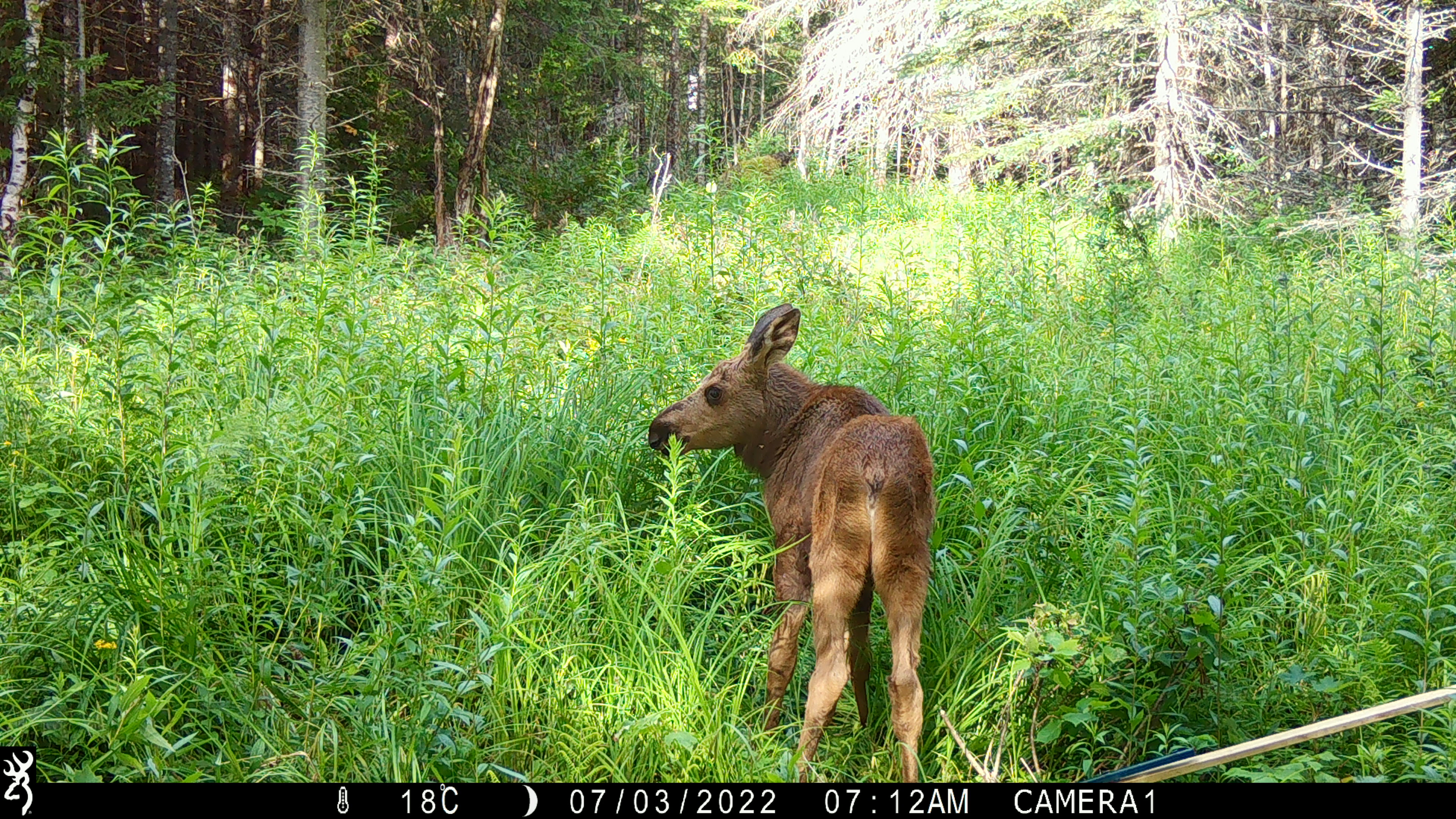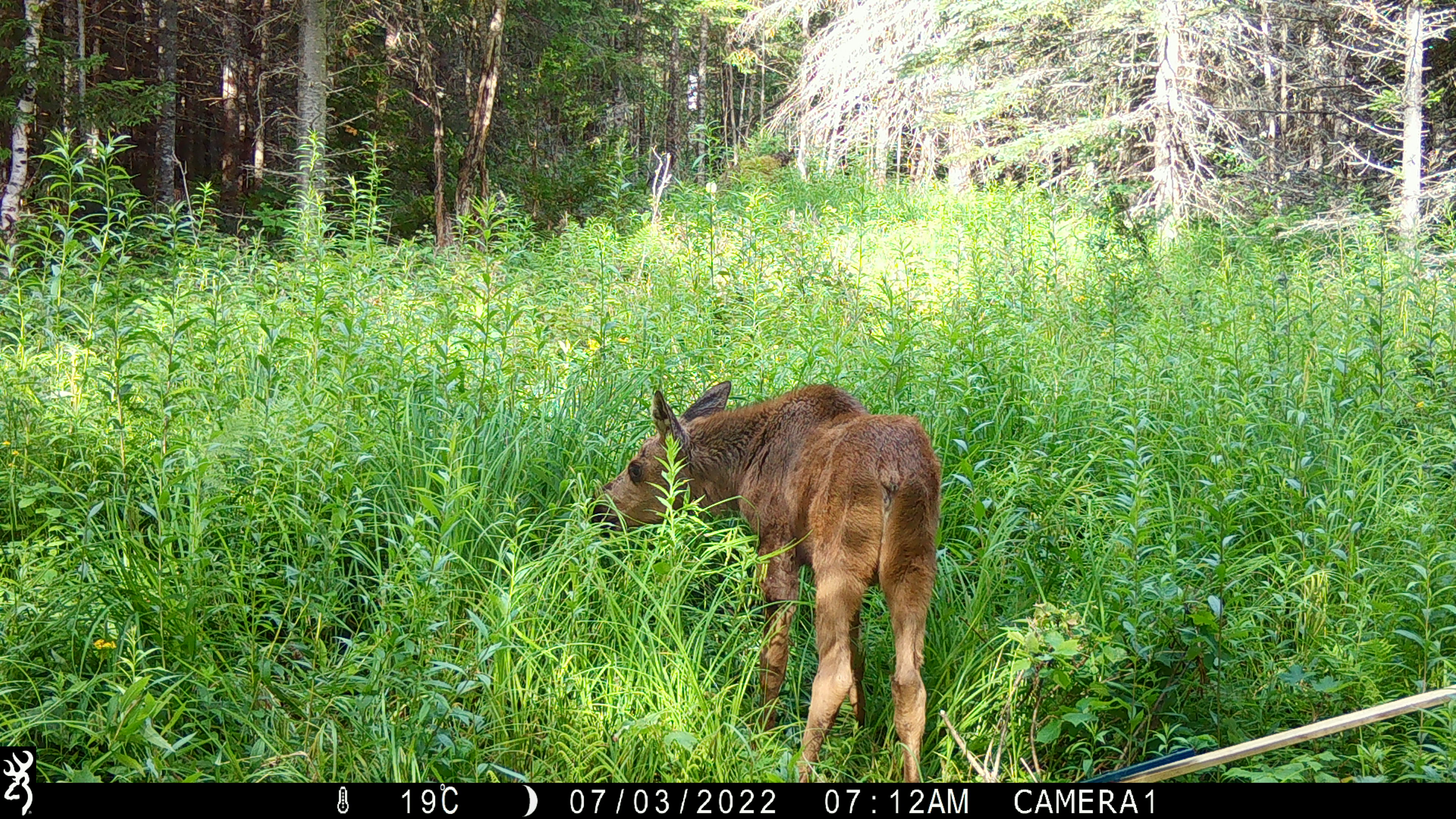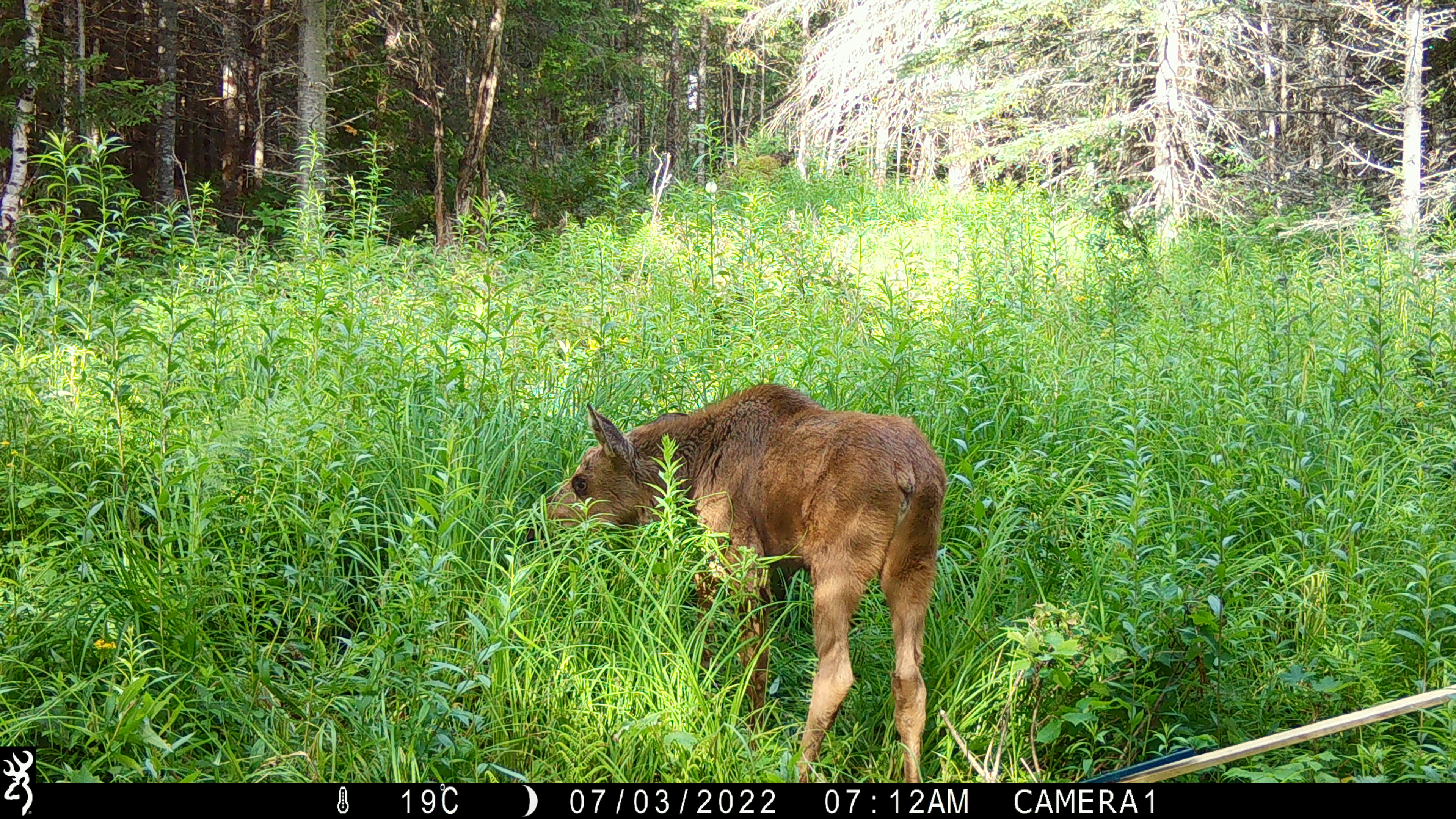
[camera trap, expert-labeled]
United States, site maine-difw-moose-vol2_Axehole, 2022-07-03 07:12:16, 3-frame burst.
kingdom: Animalia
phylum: Chordata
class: Mammalia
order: Artiodactyla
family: Cervidae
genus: Alces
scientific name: Alces alces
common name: moose